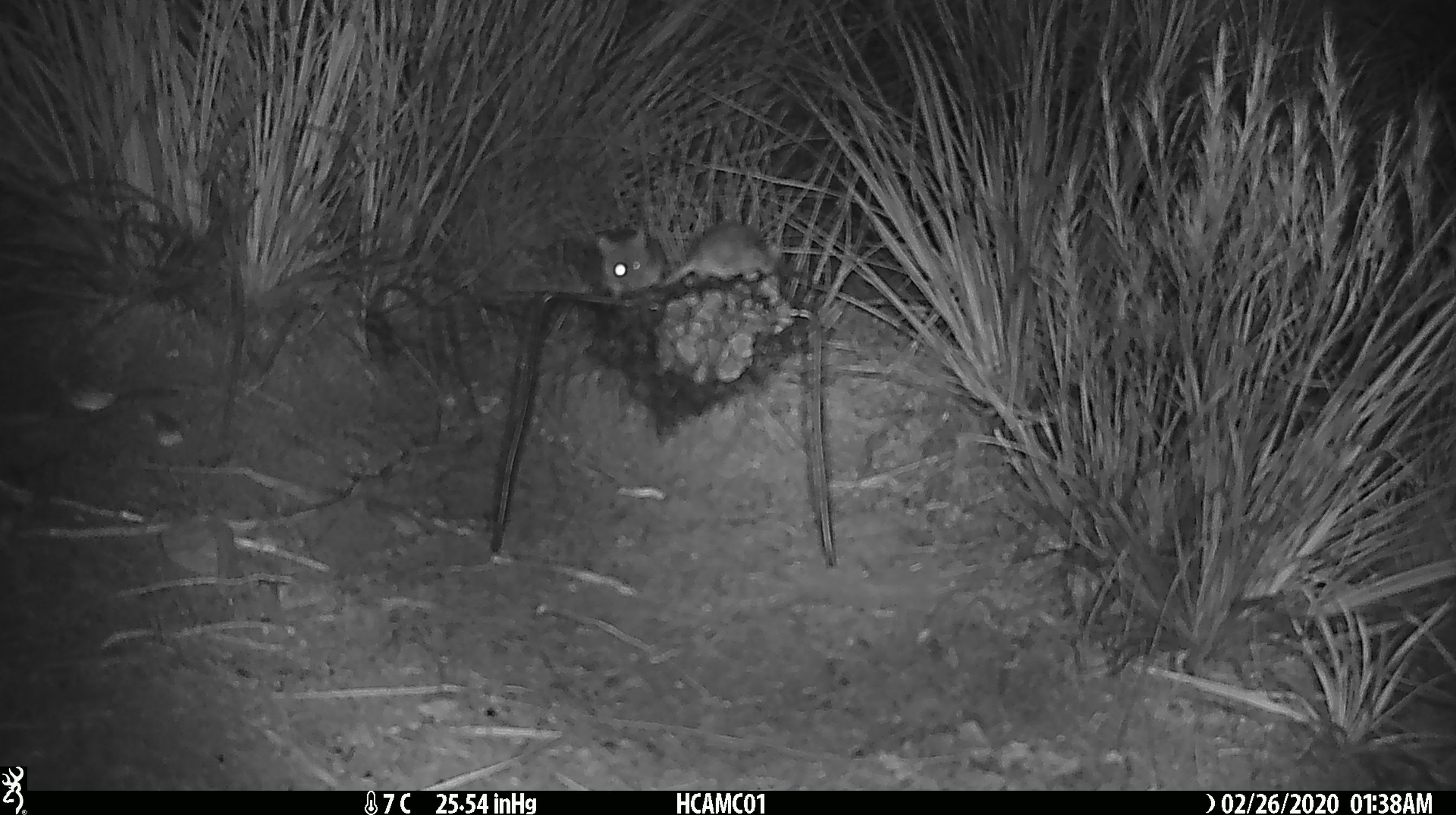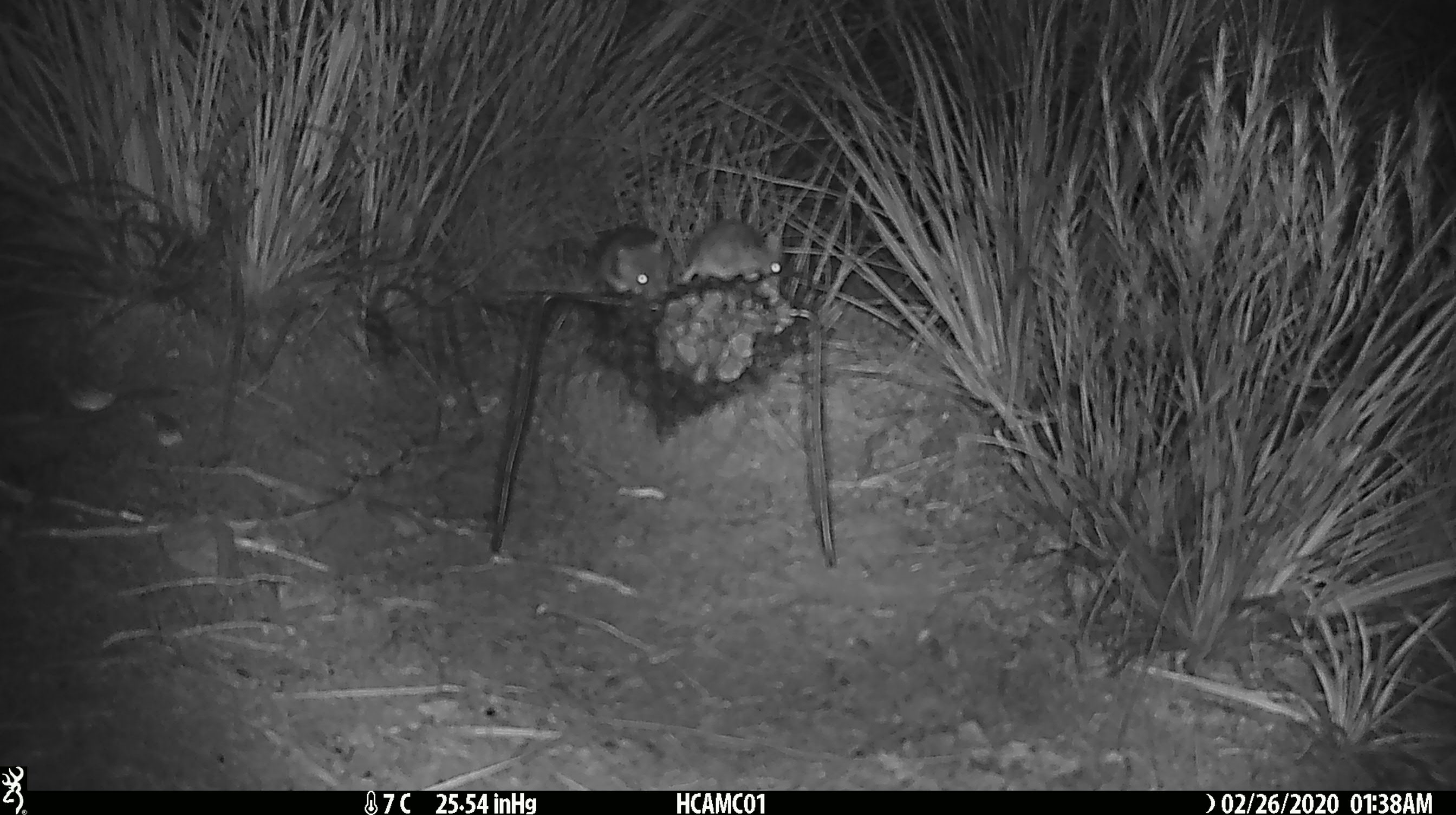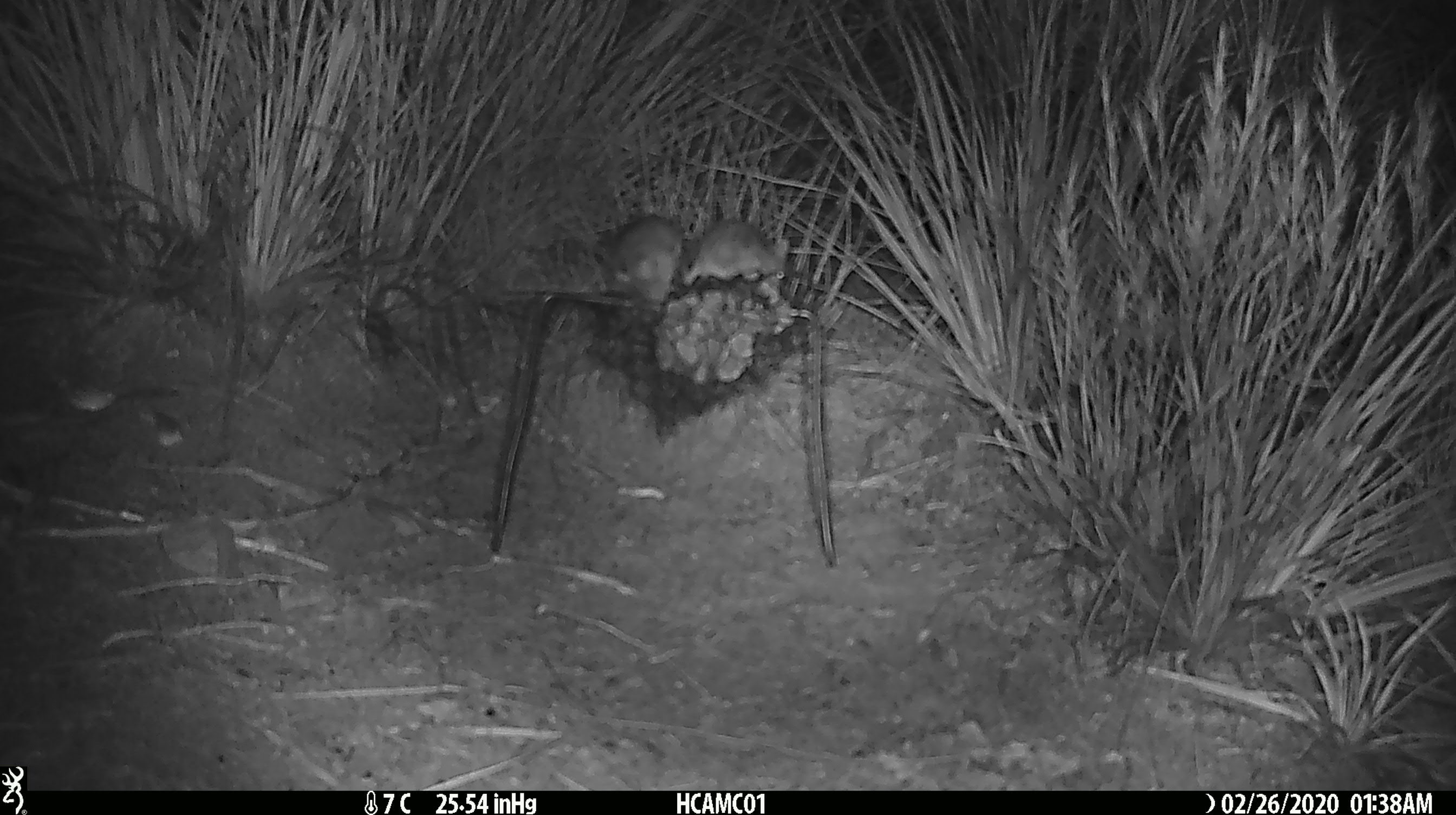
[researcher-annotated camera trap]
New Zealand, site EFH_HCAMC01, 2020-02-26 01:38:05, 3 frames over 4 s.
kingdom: Animalia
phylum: Chordata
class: Mammalia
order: Rodentia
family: Muridae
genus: Mus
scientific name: Mus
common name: mouse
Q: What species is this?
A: Mouse (Mus).